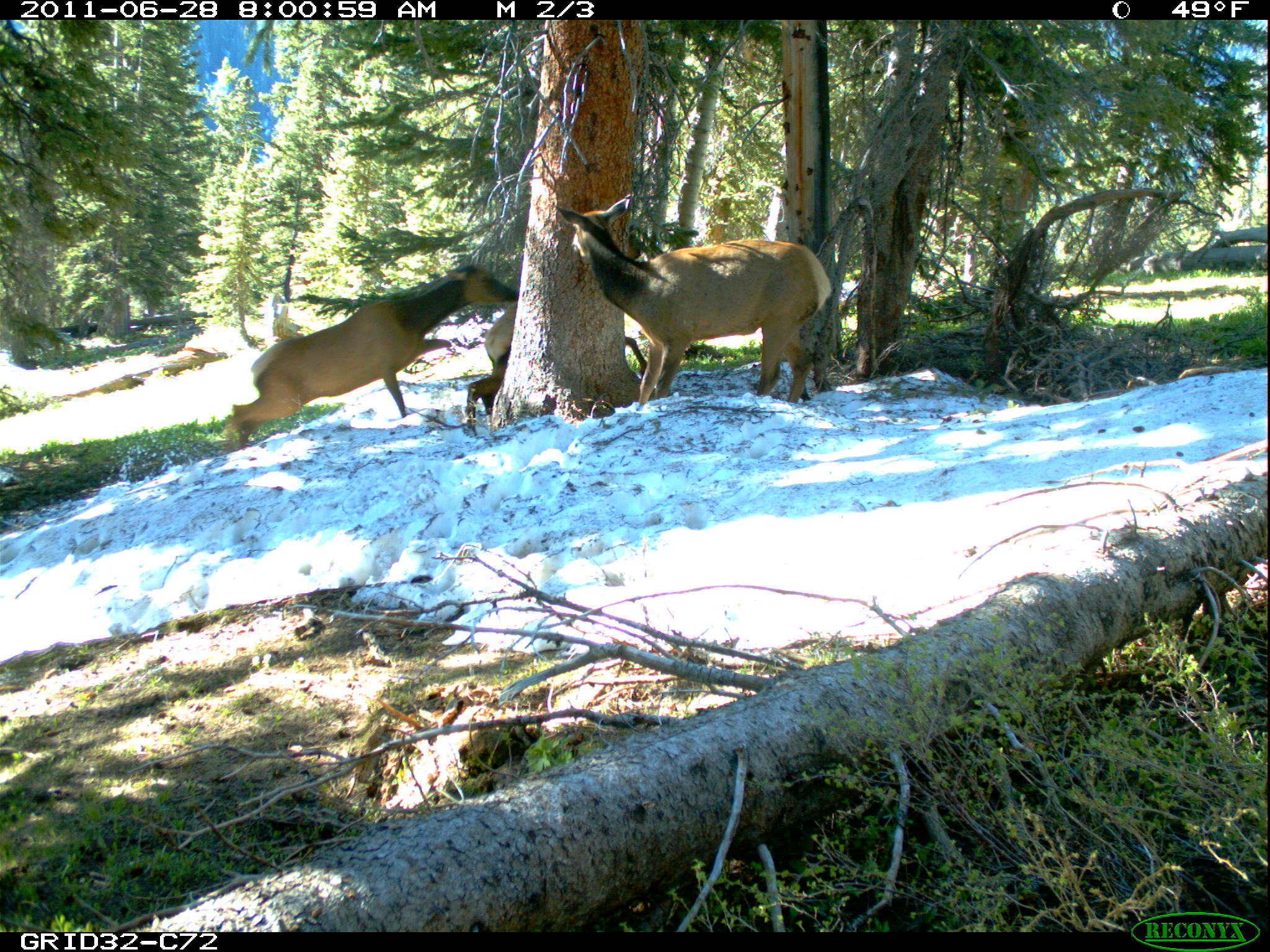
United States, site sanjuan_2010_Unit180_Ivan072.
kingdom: Animalia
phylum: Chordata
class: Mammalia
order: Artiodactyla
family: Cervidae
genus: Cervus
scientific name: Cervus elaphus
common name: red deer